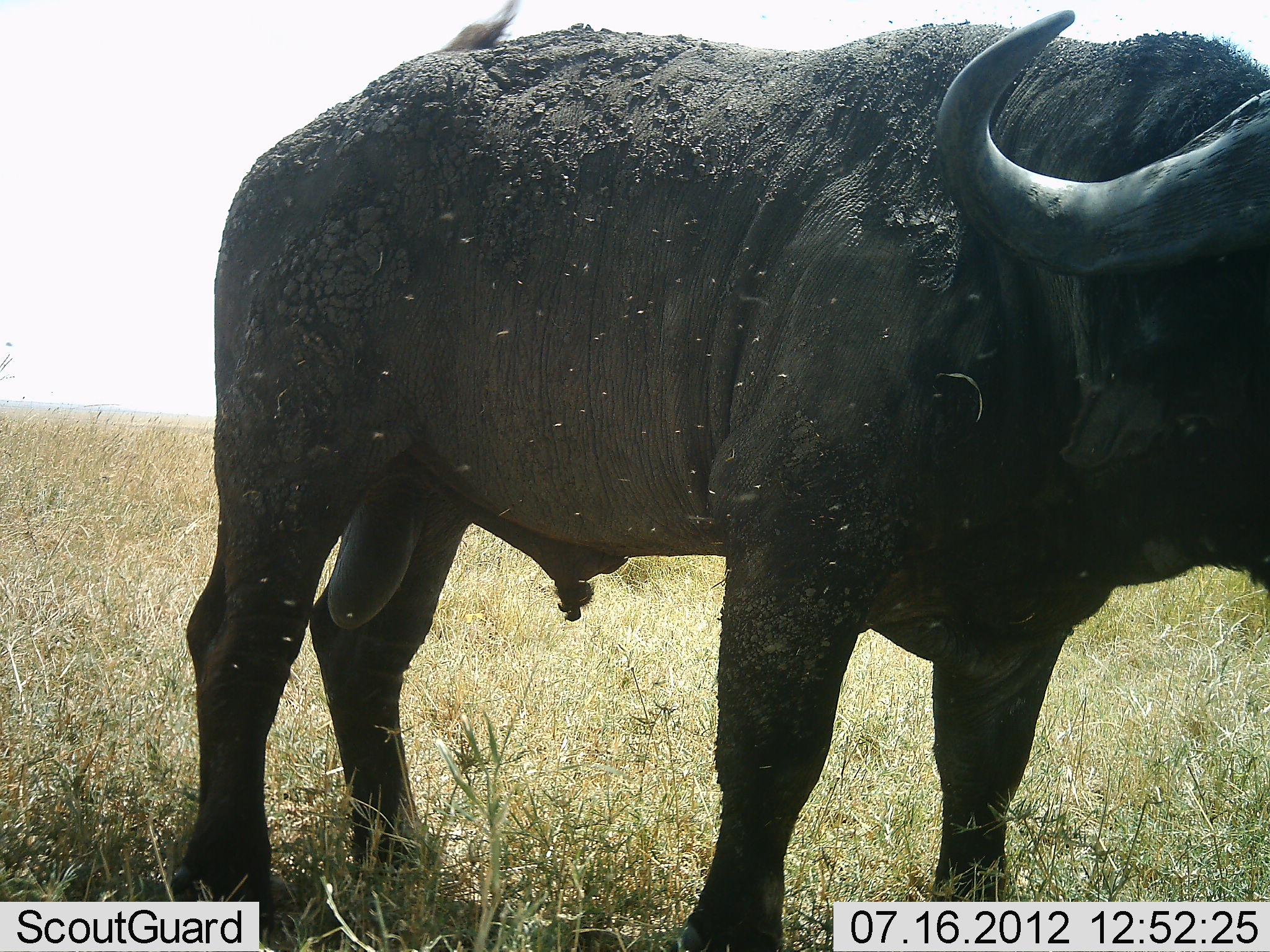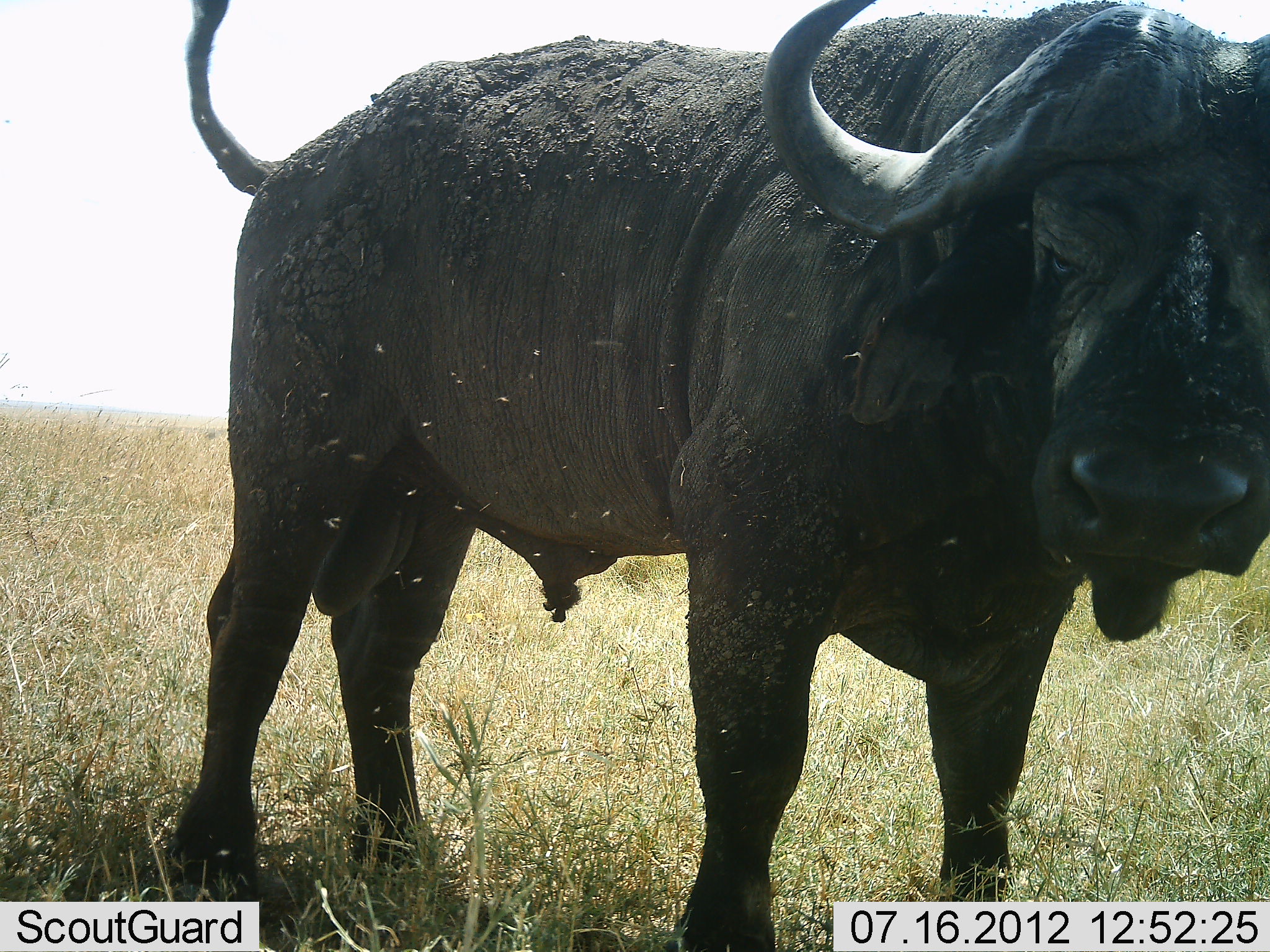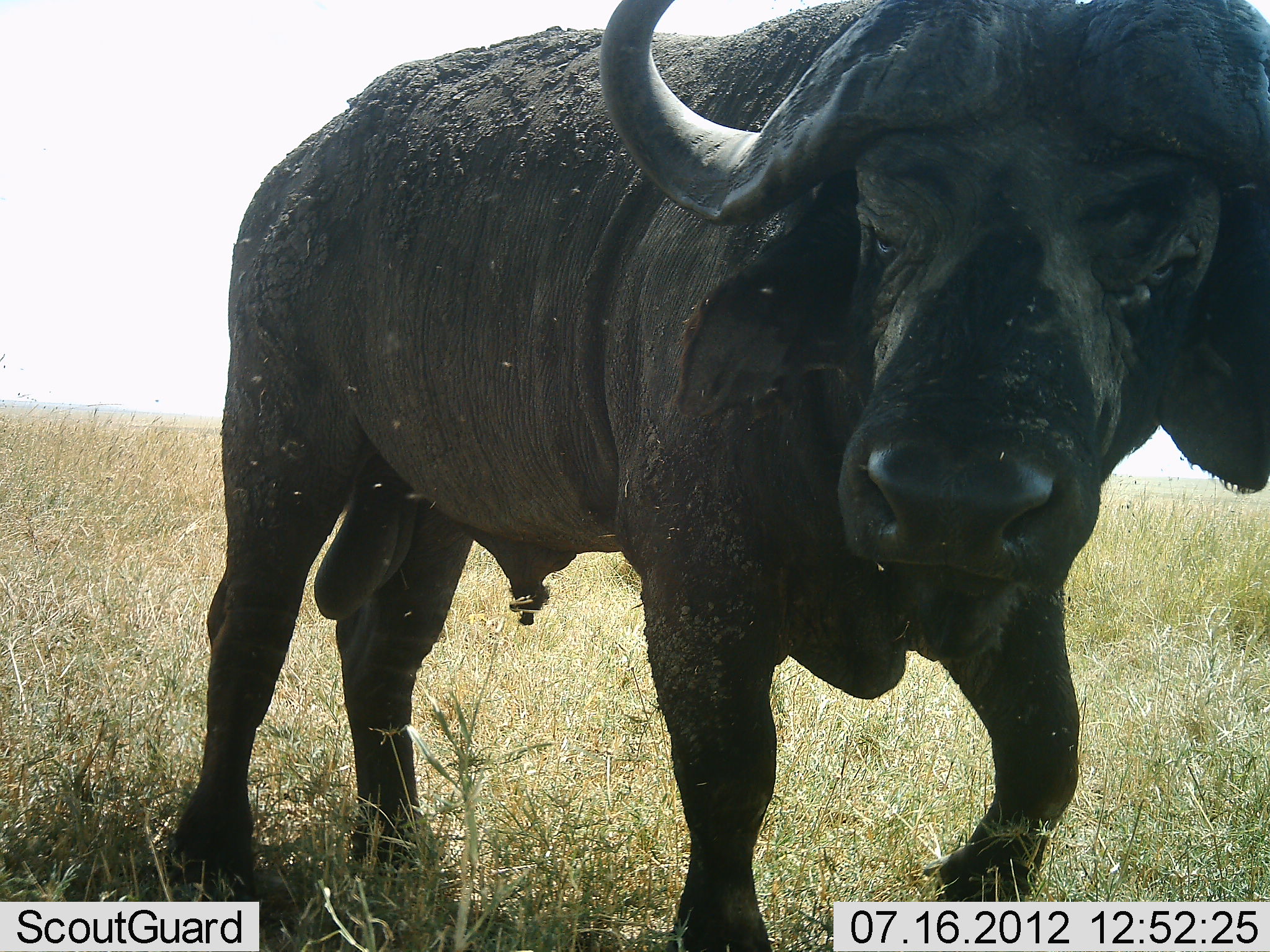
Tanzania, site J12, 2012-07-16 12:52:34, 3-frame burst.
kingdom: Animalia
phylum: Chordata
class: Mammalia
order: Artiodactyla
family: Bovidae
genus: Syncerus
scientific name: Syncerus caffer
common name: cape buffalo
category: buffalo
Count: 1.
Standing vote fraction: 90%.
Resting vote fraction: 0%.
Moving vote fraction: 10%.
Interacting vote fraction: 0%.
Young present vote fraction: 0%.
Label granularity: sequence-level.